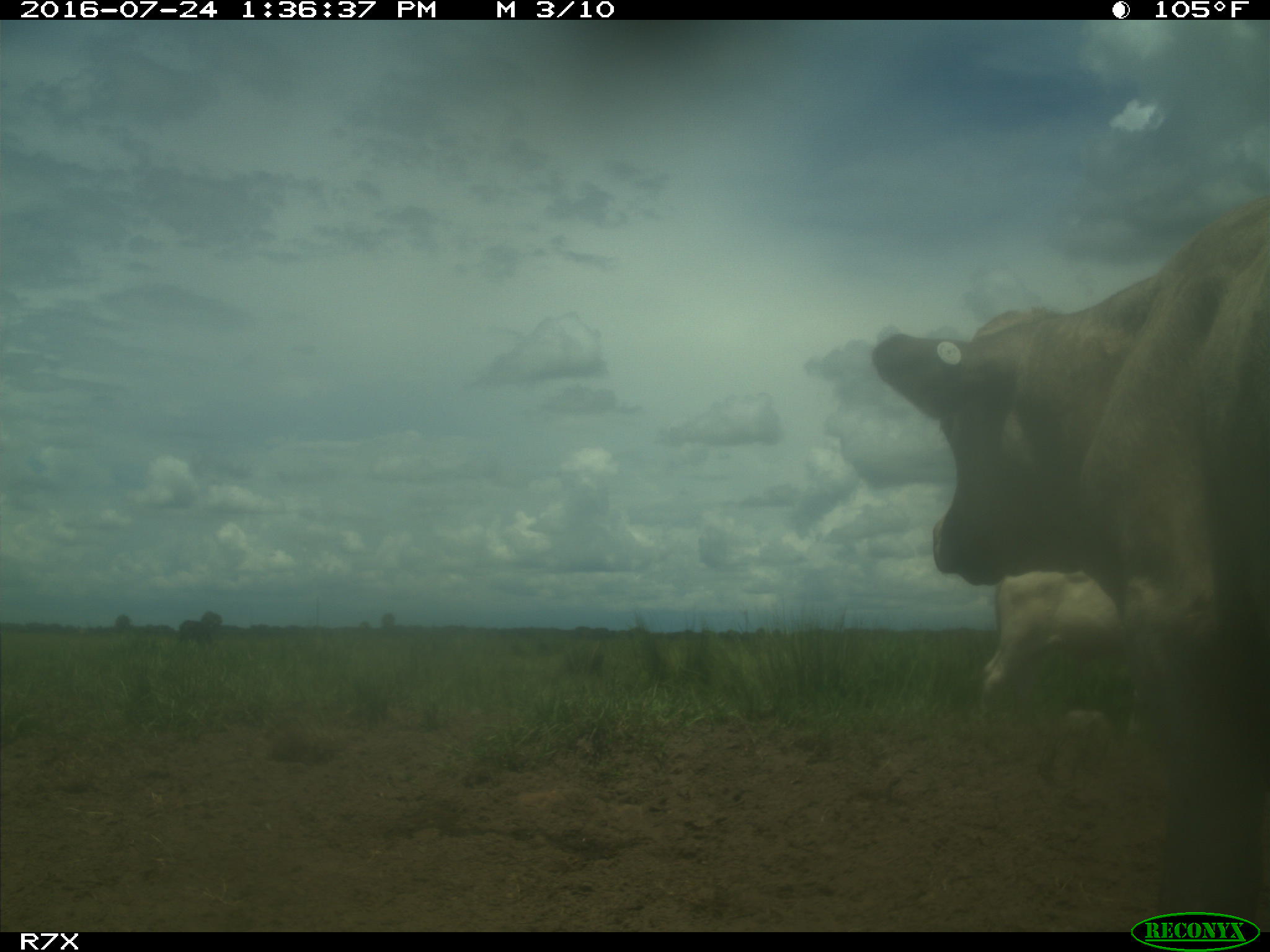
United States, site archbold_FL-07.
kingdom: Animalia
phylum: Chordata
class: Mammalia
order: Artiodactyla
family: Bovidae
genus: Bos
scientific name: Bos taurus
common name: domestic cow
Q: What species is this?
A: Bos taurus (domestic cow).